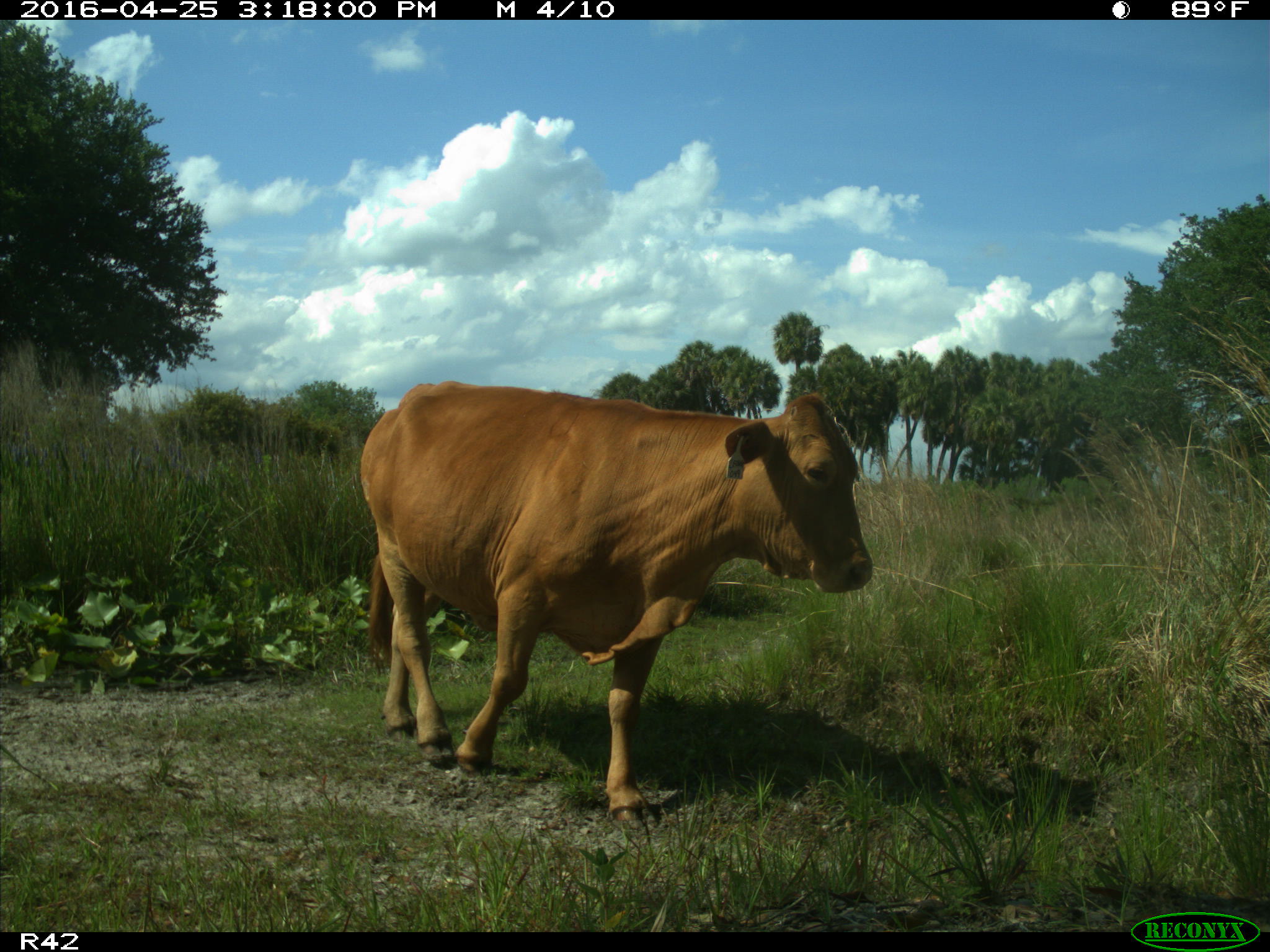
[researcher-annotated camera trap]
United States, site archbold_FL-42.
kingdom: Animalia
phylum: Chordata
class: Mammalia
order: Artiodactyla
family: Bovidae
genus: Bos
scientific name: Bos taurus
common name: domestic cow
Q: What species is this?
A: Bos taurus (domestic cow).